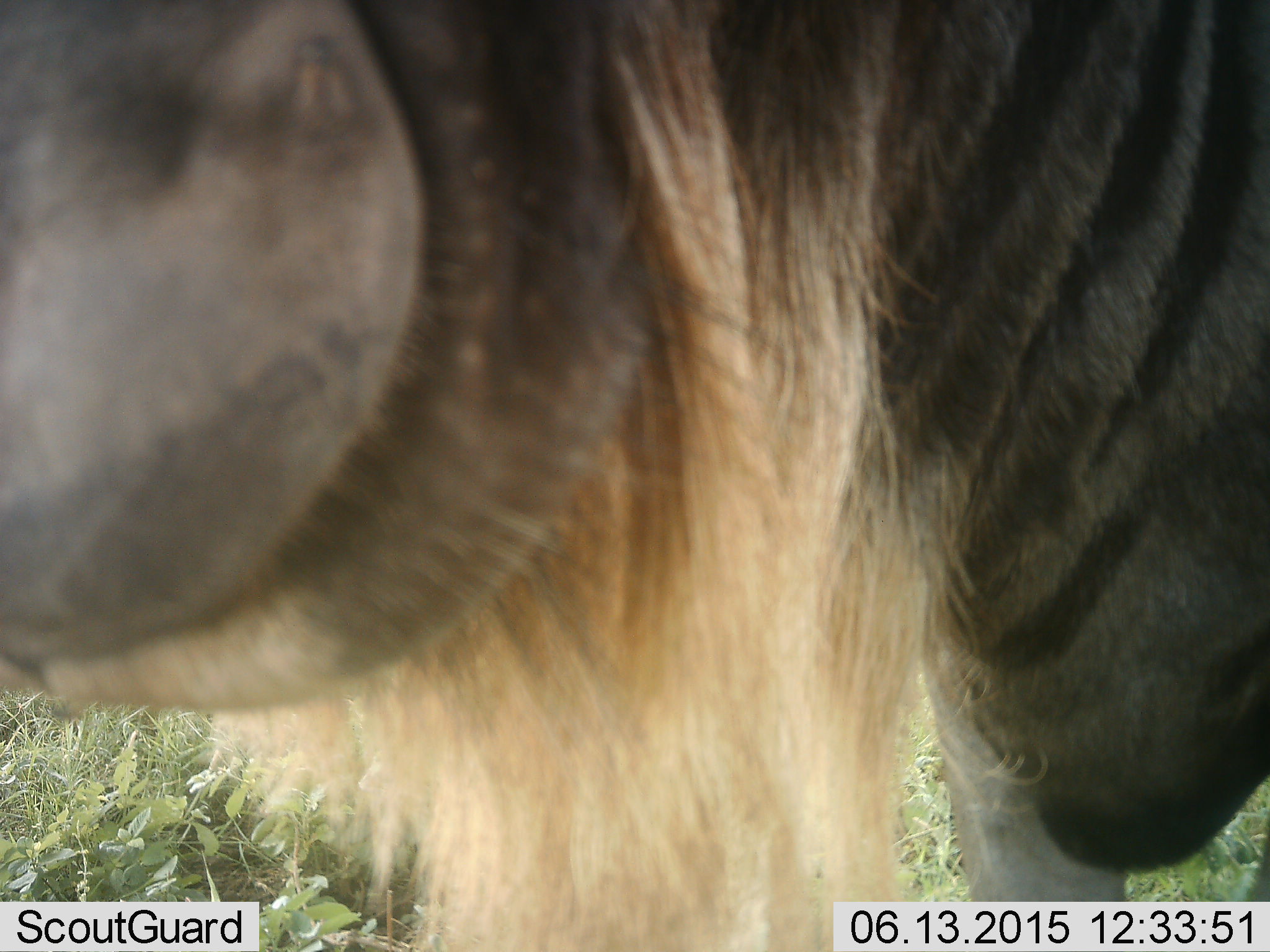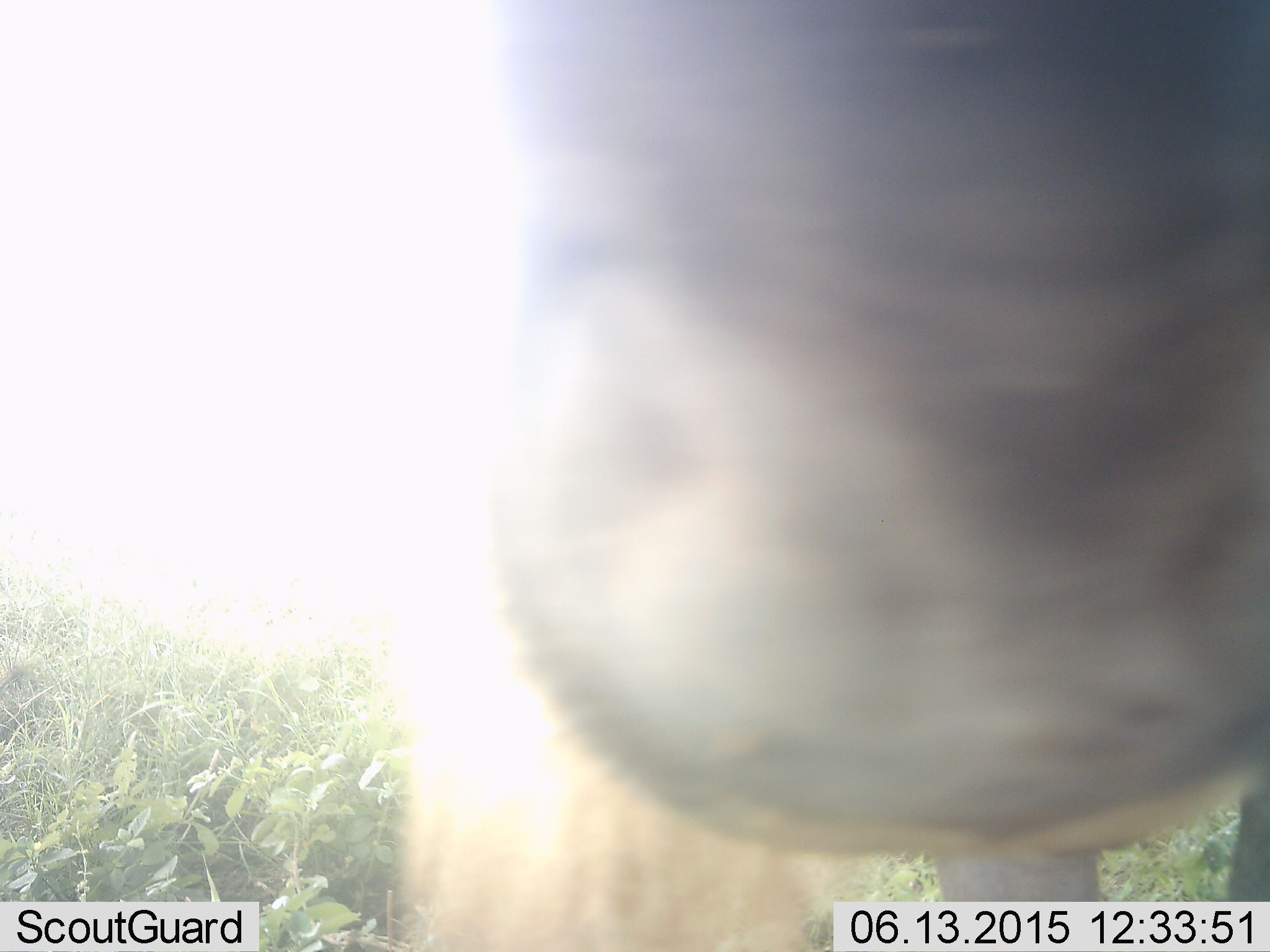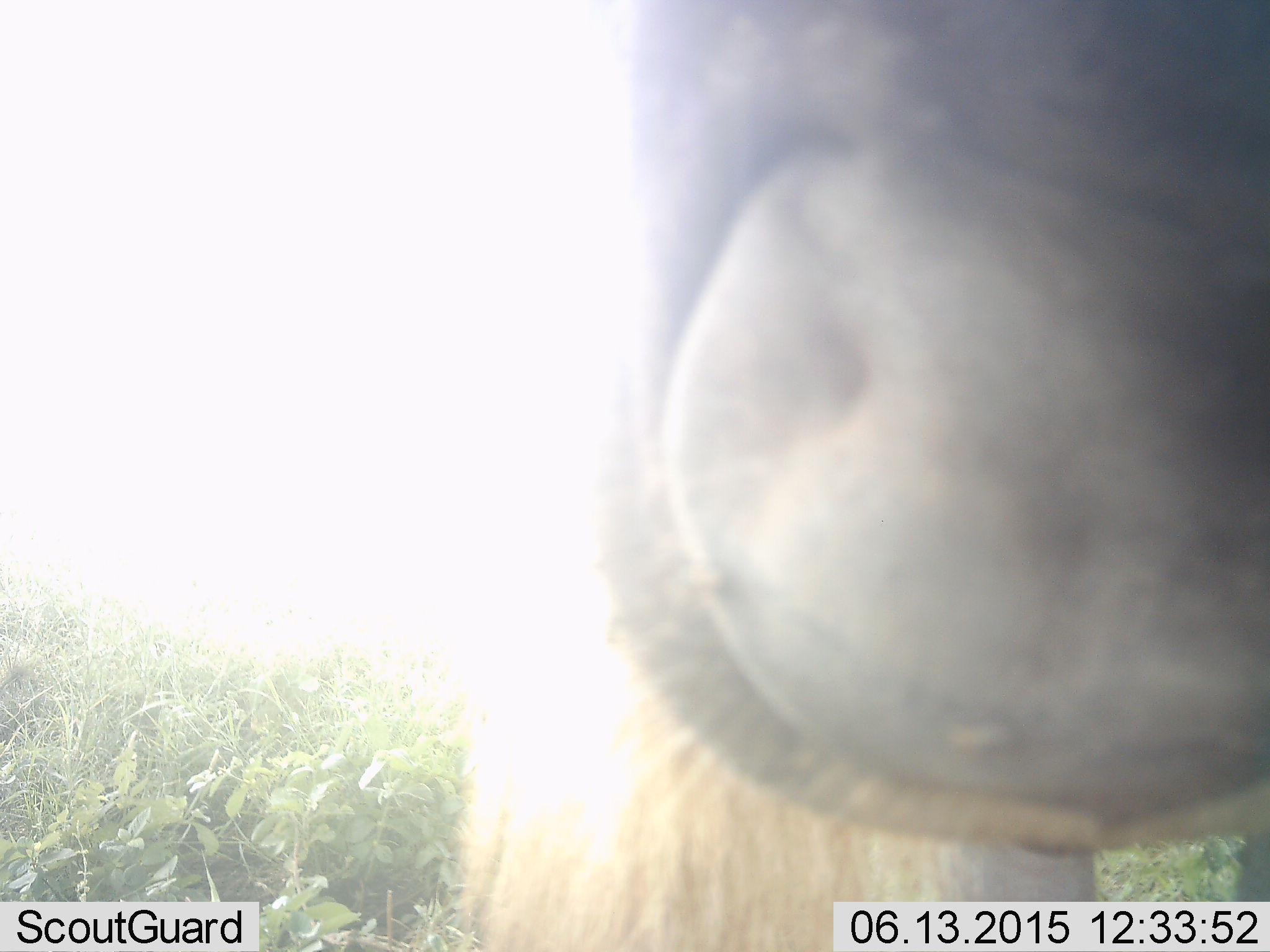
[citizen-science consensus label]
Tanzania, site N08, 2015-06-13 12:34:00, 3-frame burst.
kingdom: Animalia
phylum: Chordata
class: Mammalia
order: Artiodactyla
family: Bovidae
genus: Connochaetes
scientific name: Connochaetes taurinus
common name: blue wildebeest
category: wildebeest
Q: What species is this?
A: Wildebeest (blue wildebeest) (Connochaetes taurinus).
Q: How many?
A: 1.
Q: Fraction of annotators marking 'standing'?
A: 90%.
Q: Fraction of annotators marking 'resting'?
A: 0%.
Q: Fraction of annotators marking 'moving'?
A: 0%.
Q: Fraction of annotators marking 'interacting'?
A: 10%.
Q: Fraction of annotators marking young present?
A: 0%.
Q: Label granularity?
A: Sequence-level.